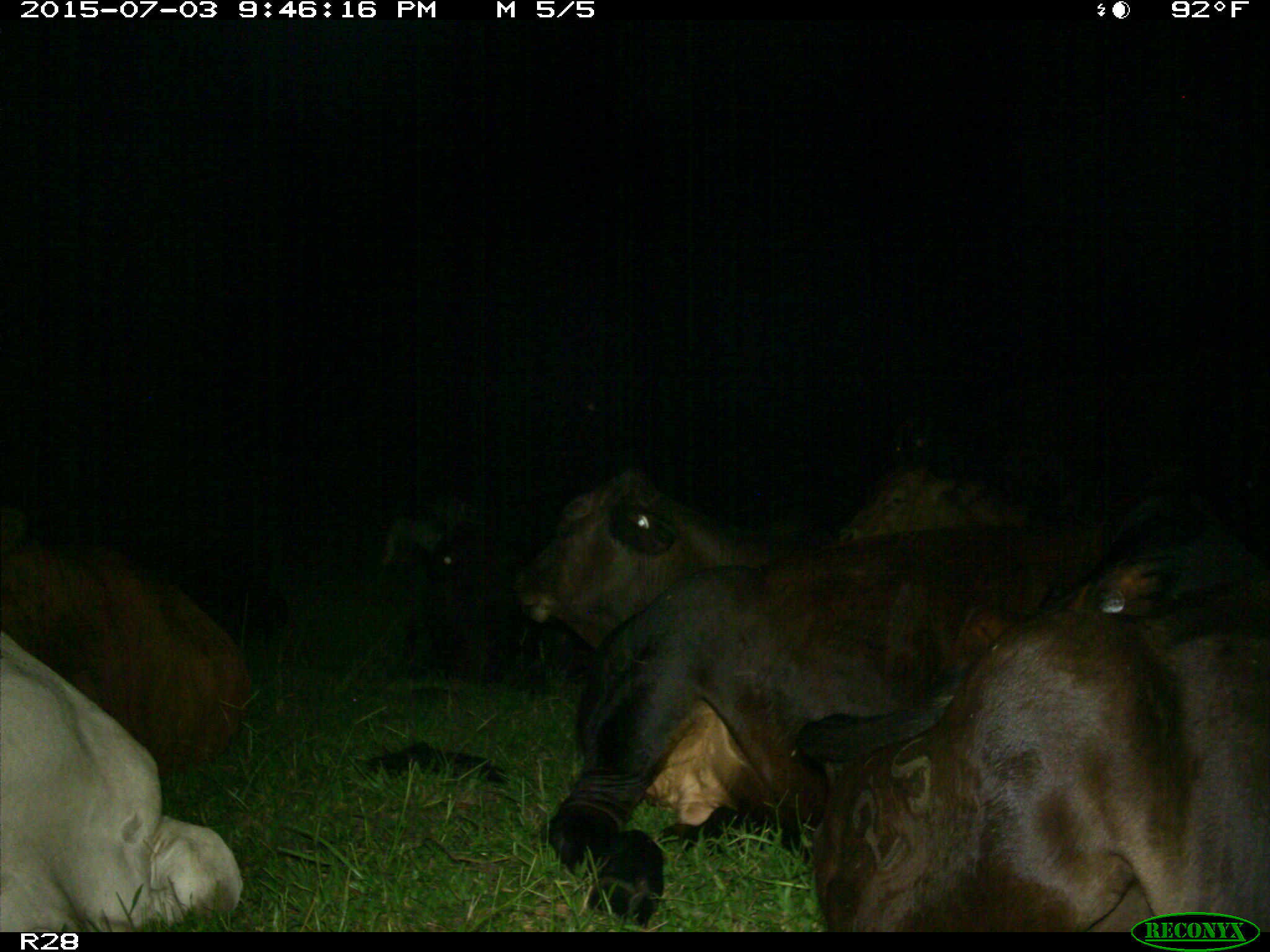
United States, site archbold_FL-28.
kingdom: Animalia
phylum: Chordata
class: Mammalia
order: Artiodactyla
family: Bovidae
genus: Bos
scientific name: Bos taurus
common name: domestic cow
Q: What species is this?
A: Bos taurus (domestic cow).